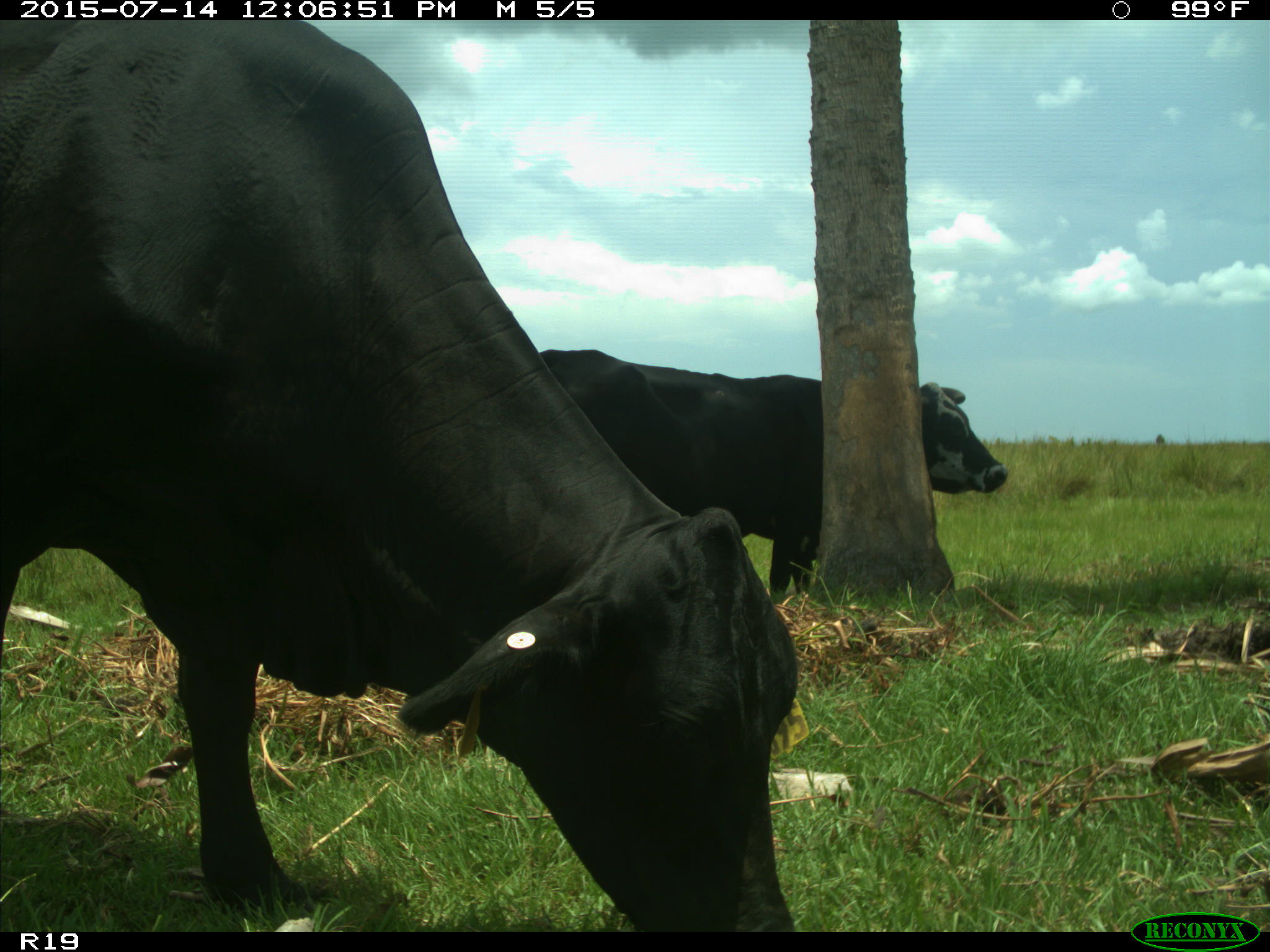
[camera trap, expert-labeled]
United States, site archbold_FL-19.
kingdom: Animalia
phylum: Chordata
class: Mammalia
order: Artiodactyla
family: Bovidae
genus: Bos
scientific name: Bos taurus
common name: domestic cow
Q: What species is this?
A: Bos taurus (domestic cow).